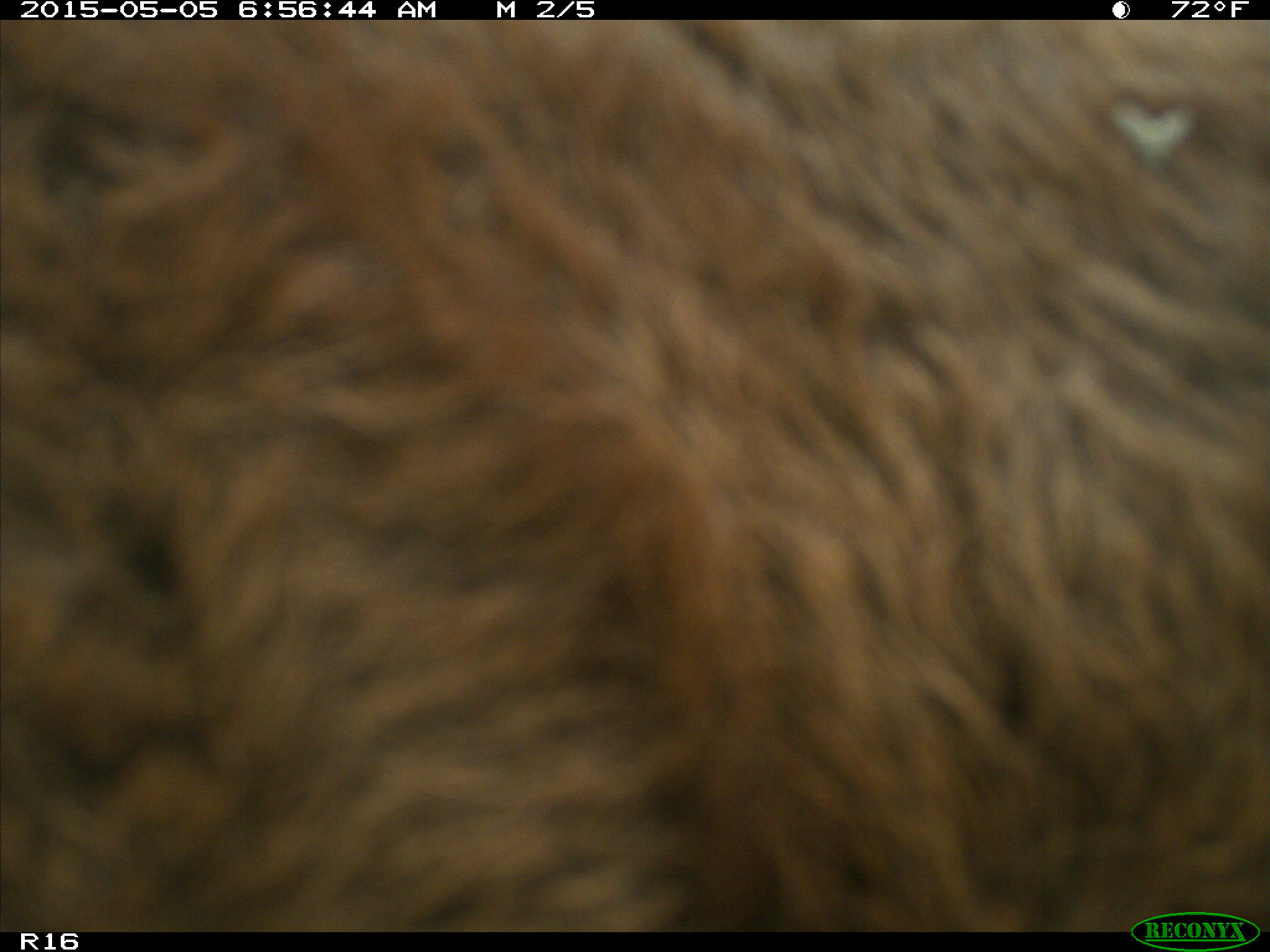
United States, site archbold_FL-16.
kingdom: Animalia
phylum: Chordata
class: Mammalia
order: Artiodactyla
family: Bovidae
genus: Bos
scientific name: Bos taurus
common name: domestic cow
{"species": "Bos taurus (domestic cow)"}